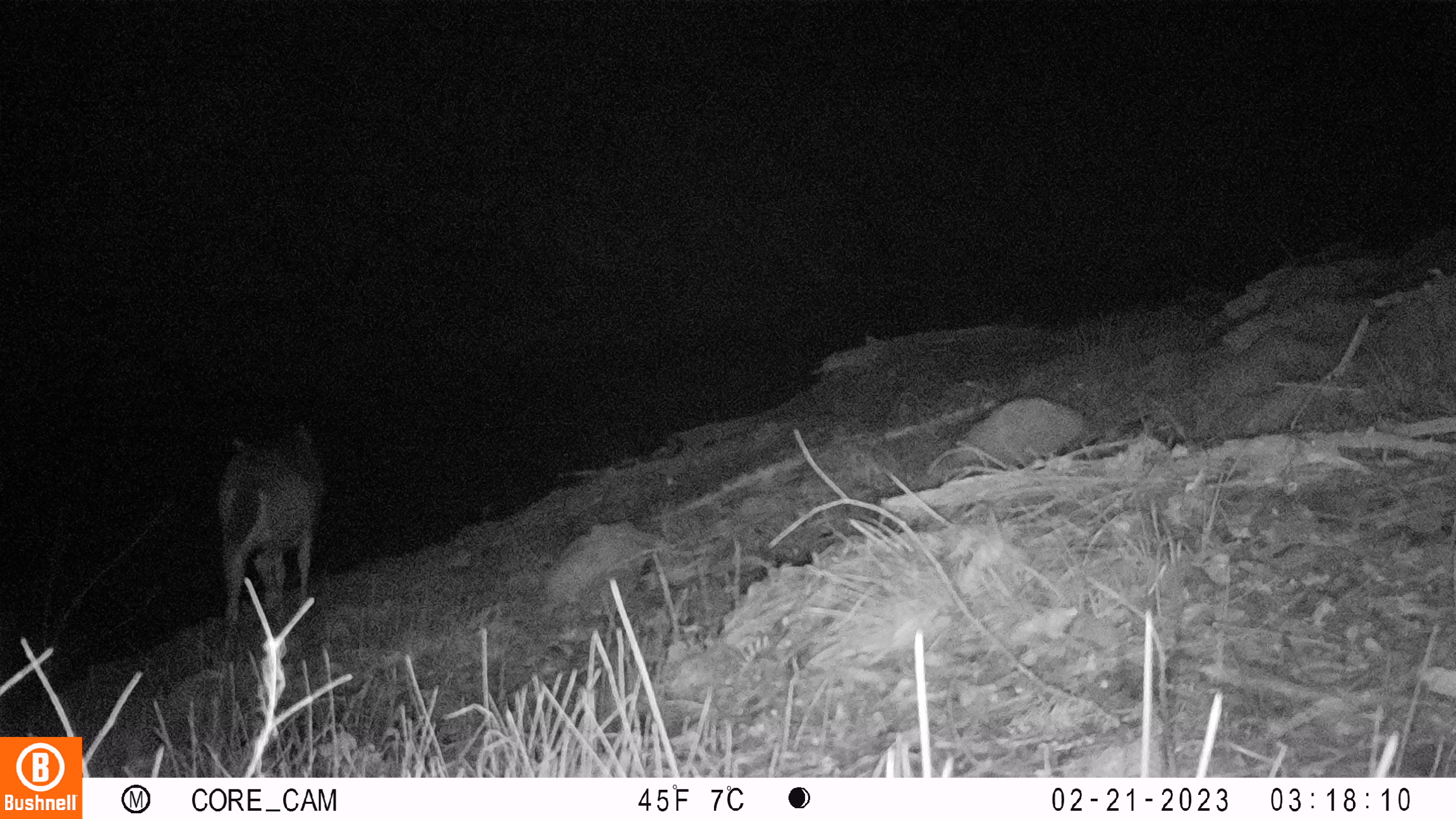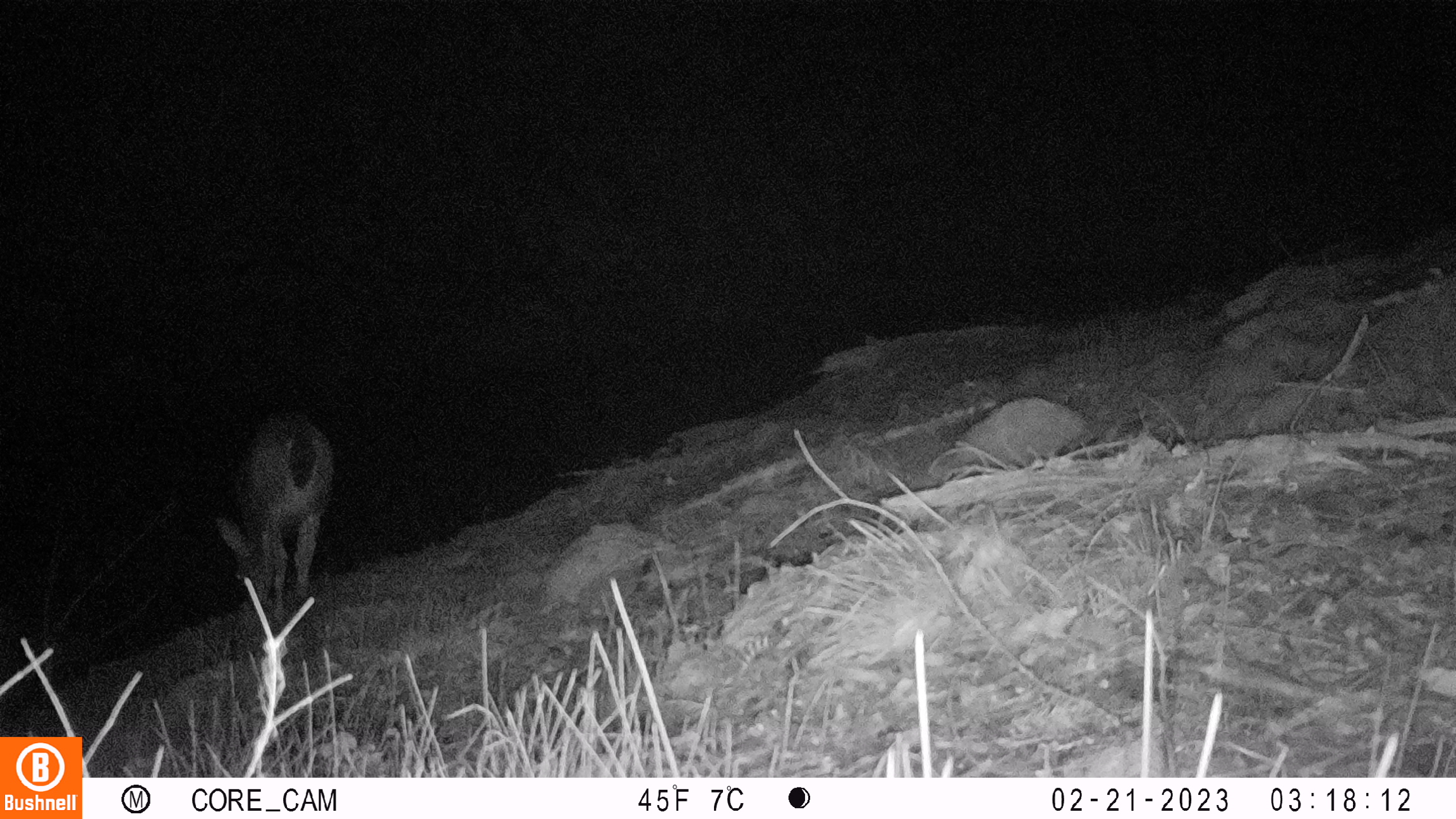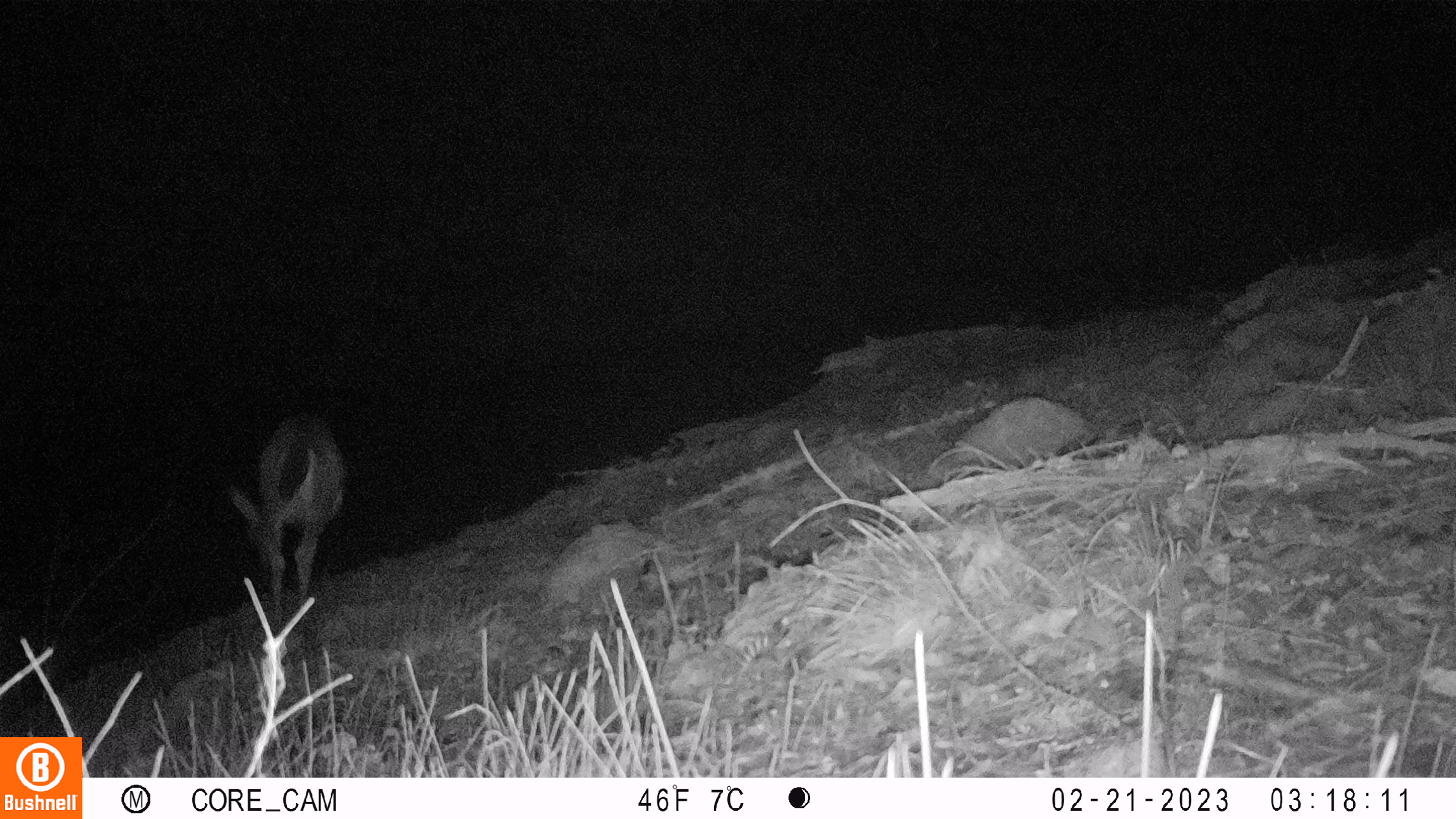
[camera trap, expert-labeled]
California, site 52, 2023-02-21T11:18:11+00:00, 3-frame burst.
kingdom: Animalia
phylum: Chordata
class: Mammalia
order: Artiodactyla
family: Cervidae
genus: Odocoileus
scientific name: Odocoileus hemionus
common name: mule deer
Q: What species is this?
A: Mule deer (Odocoileus hemionus).